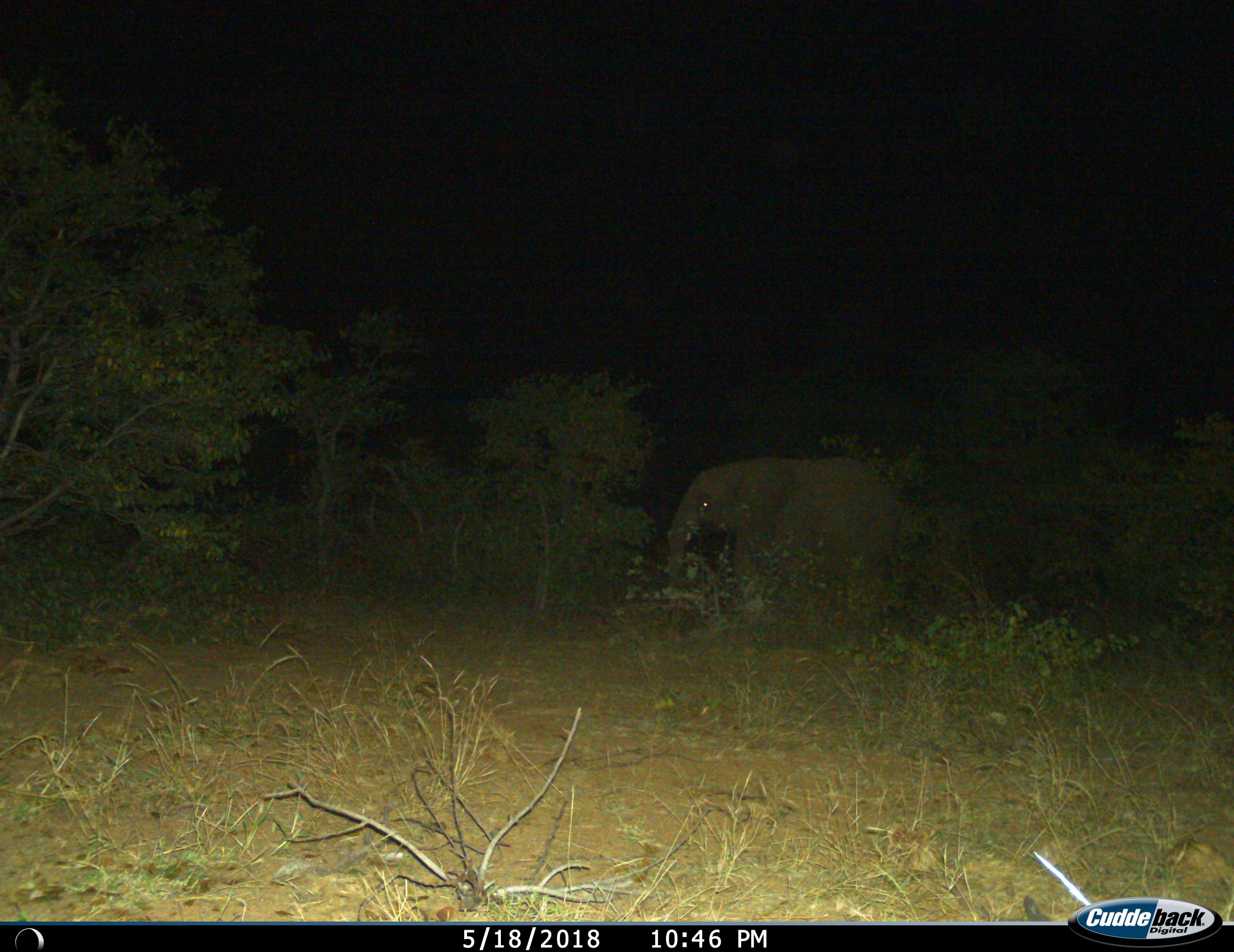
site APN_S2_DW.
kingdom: Animalia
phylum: Chordata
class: Mammalia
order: Proboscidea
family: Elephantidae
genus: Loxodonta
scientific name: Loxodonta africana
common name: african bush elephant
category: elephant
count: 1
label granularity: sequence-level